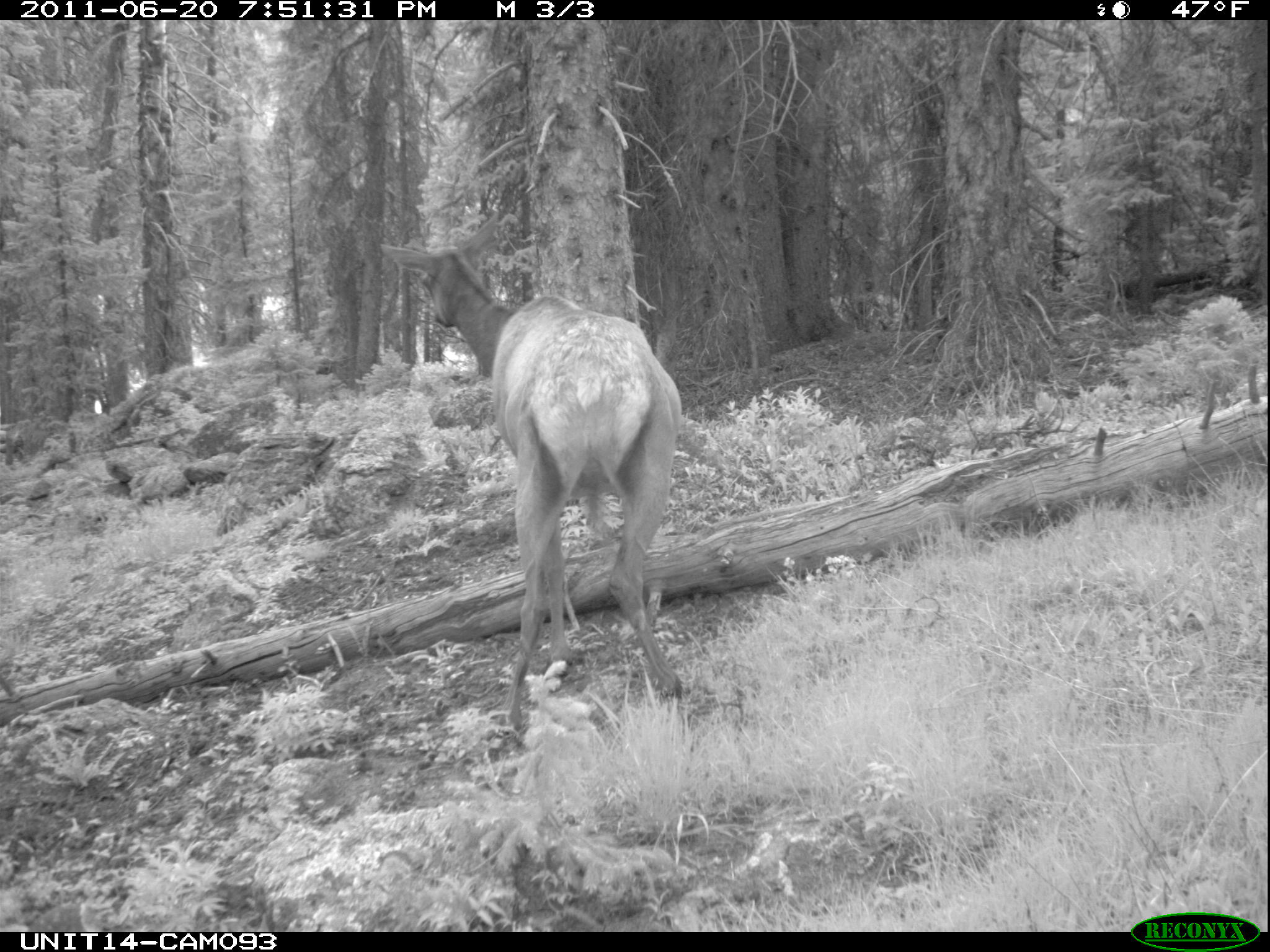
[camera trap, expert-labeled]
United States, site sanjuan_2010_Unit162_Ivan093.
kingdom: Animalia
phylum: Chordata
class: Mammalia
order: Artiodactyla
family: Cervidae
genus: Cervus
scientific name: Cervus elaphus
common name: red deer